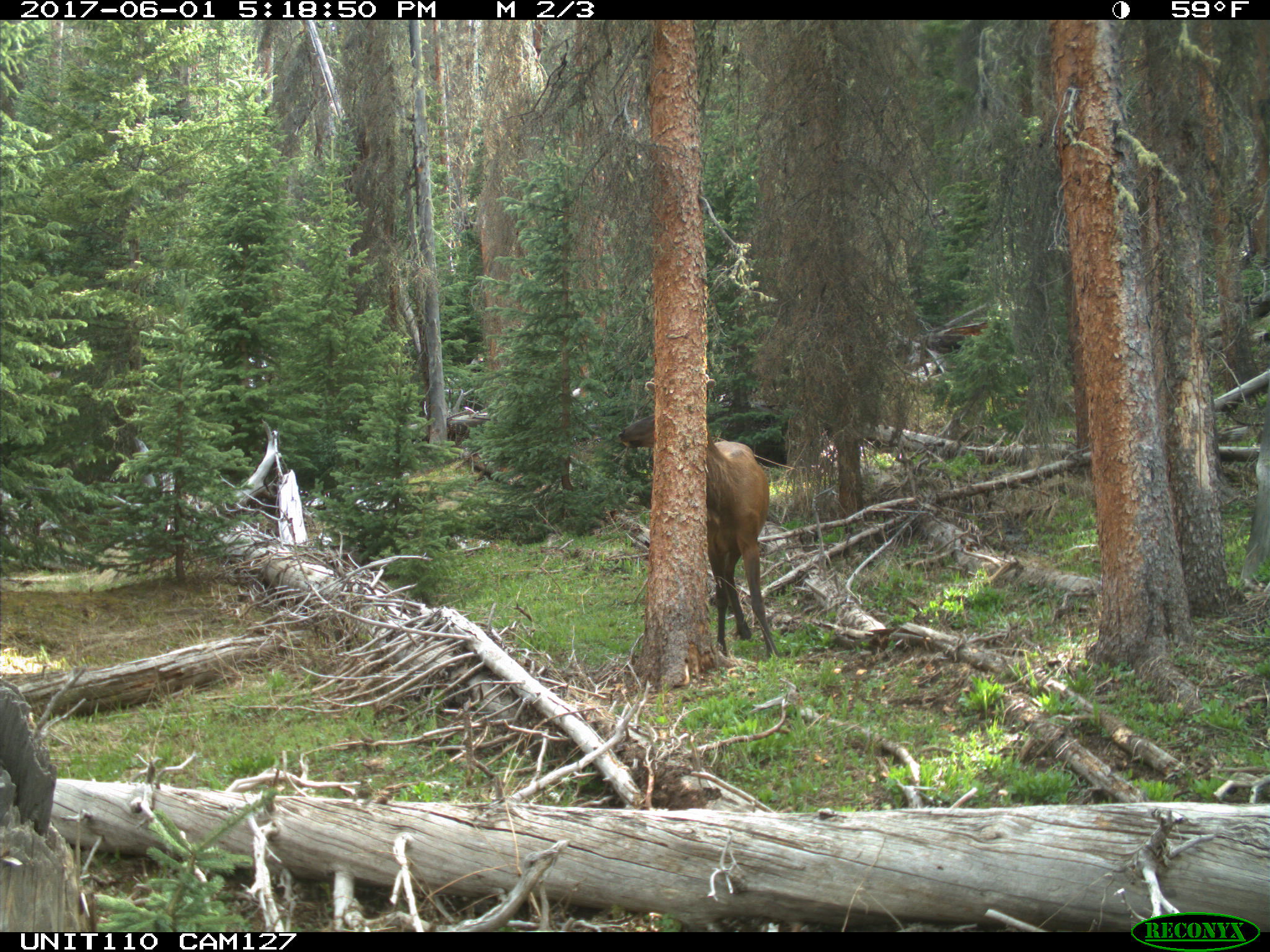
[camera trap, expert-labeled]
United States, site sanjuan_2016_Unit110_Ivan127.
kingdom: Animalia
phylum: Chordata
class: Mammalia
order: Artiodactyla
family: Cervidae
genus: Cervus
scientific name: Cervus elaphus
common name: red deer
Cervus elaphus (red deer).